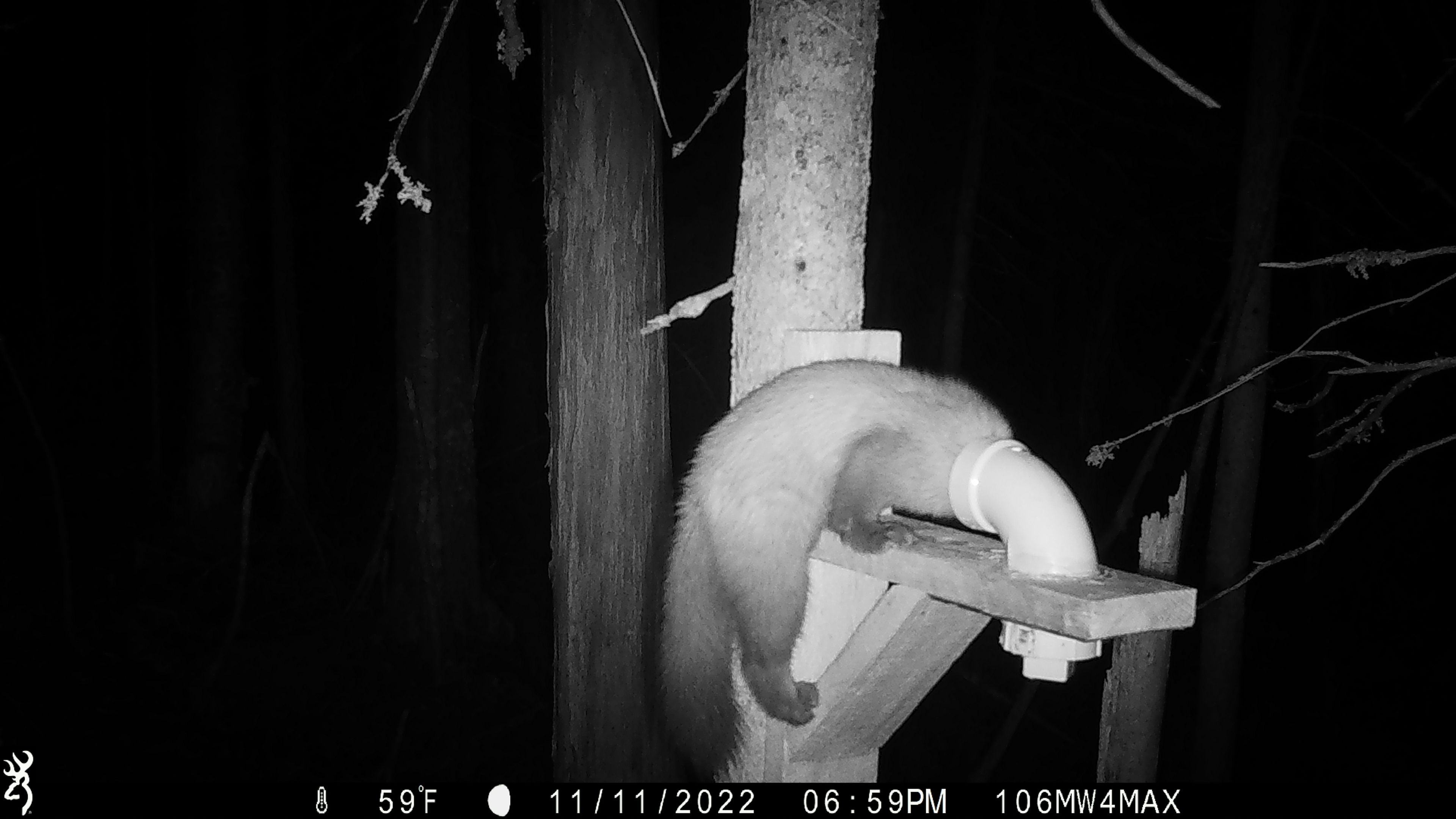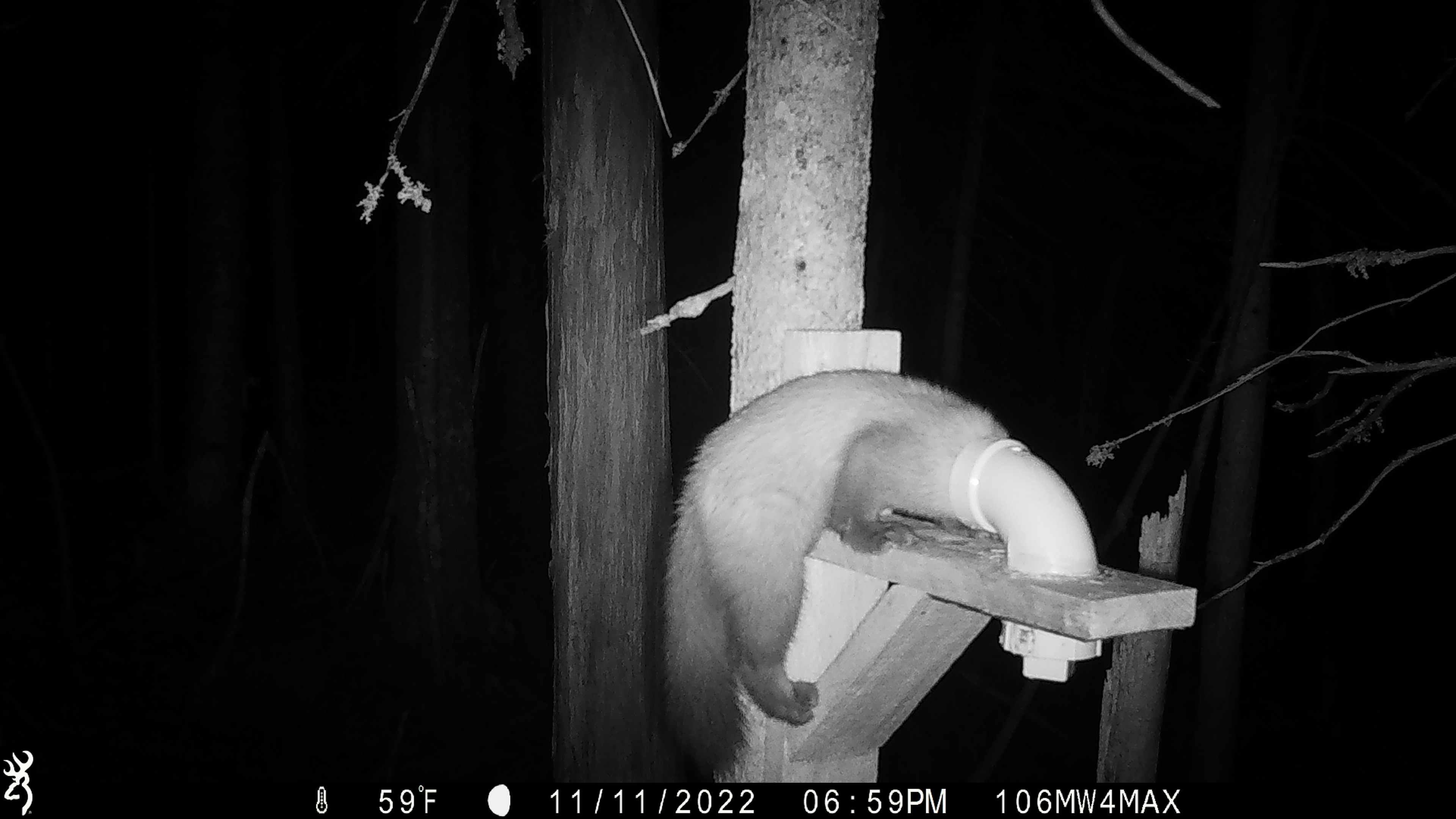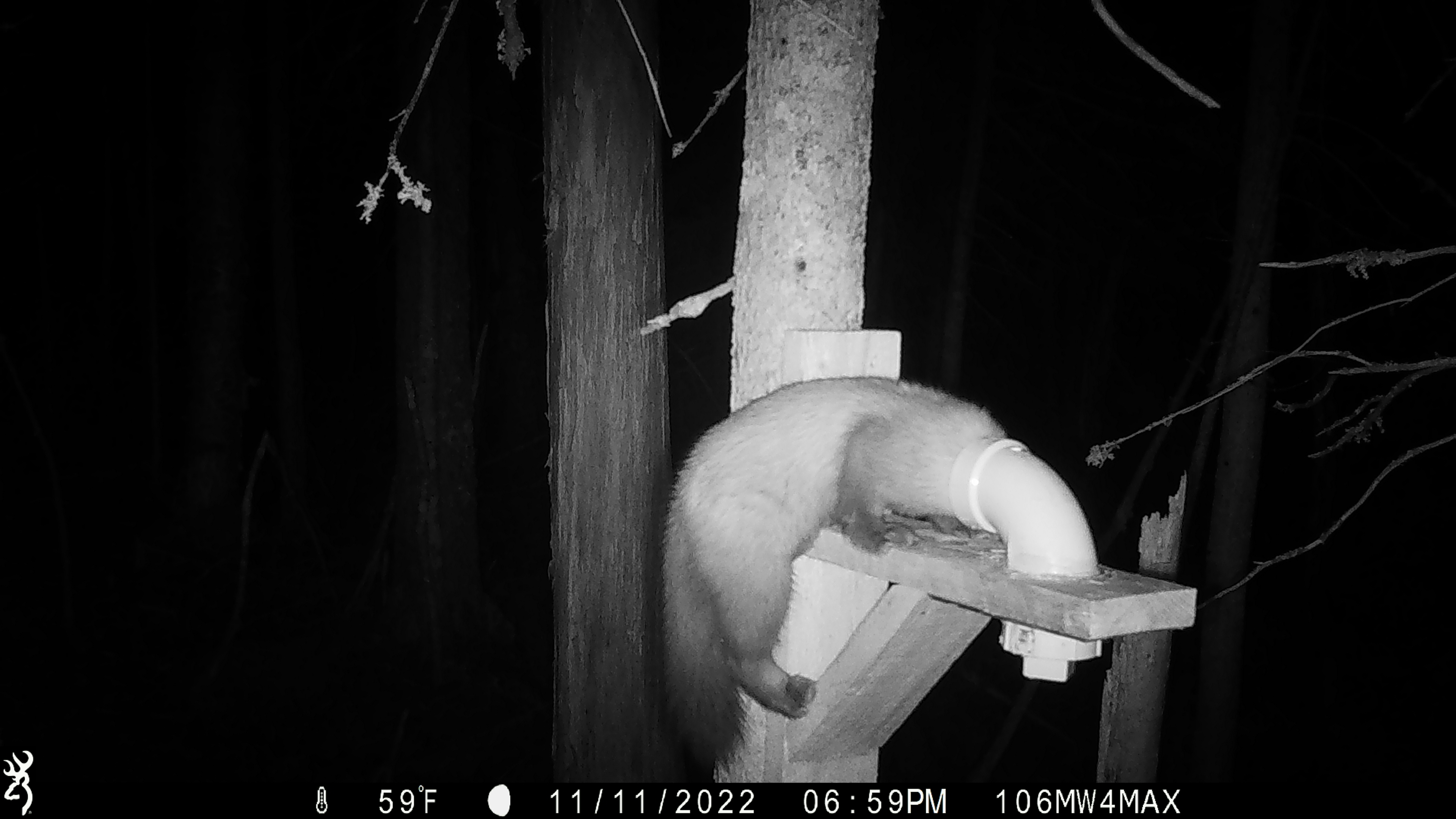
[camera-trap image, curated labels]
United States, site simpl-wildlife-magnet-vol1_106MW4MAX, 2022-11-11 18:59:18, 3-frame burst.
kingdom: Animalia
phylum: Chordata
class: Mammalia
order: Carnivora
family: Mustelidae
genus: Martes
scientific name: Martes americana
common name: american marten